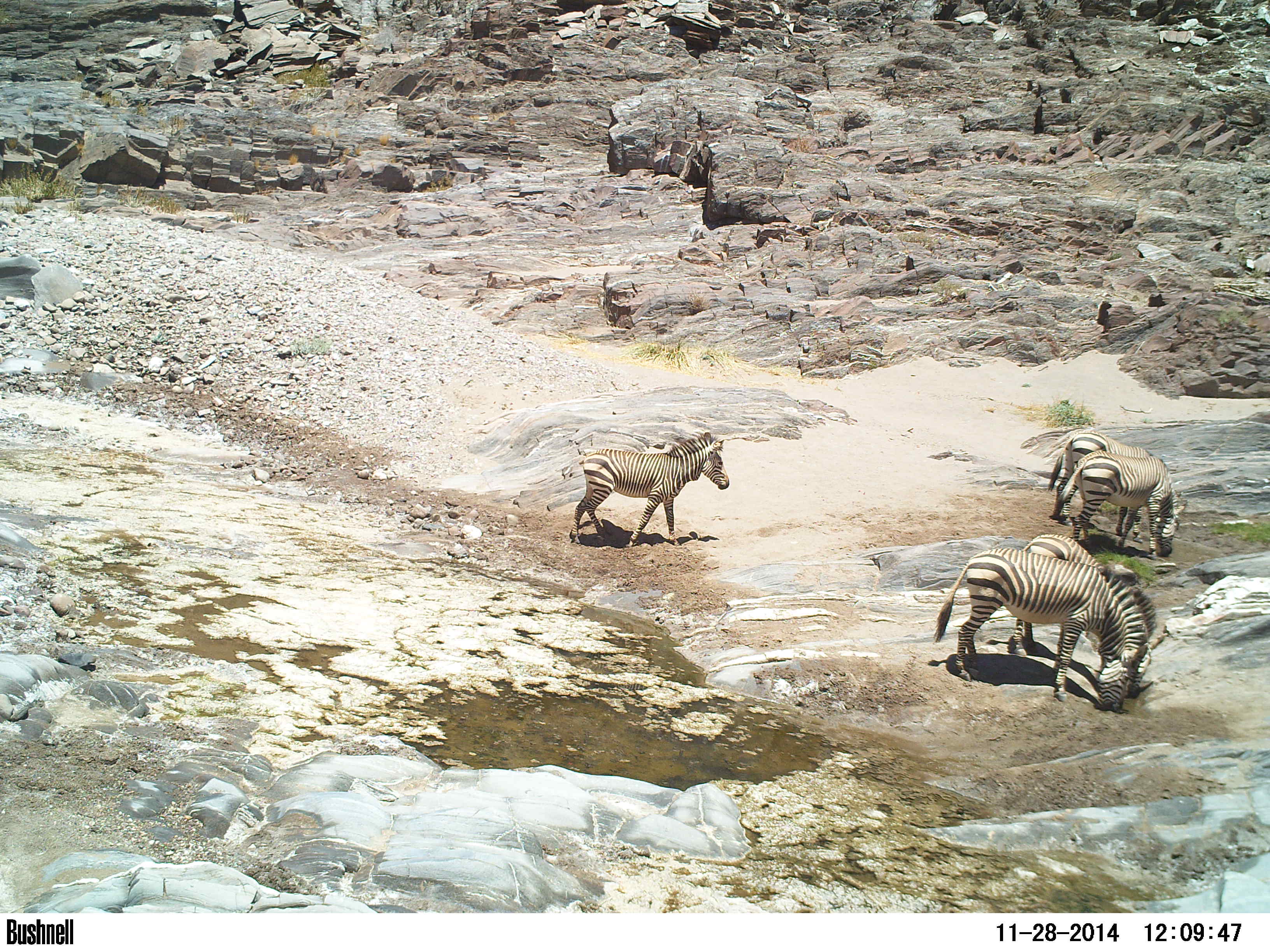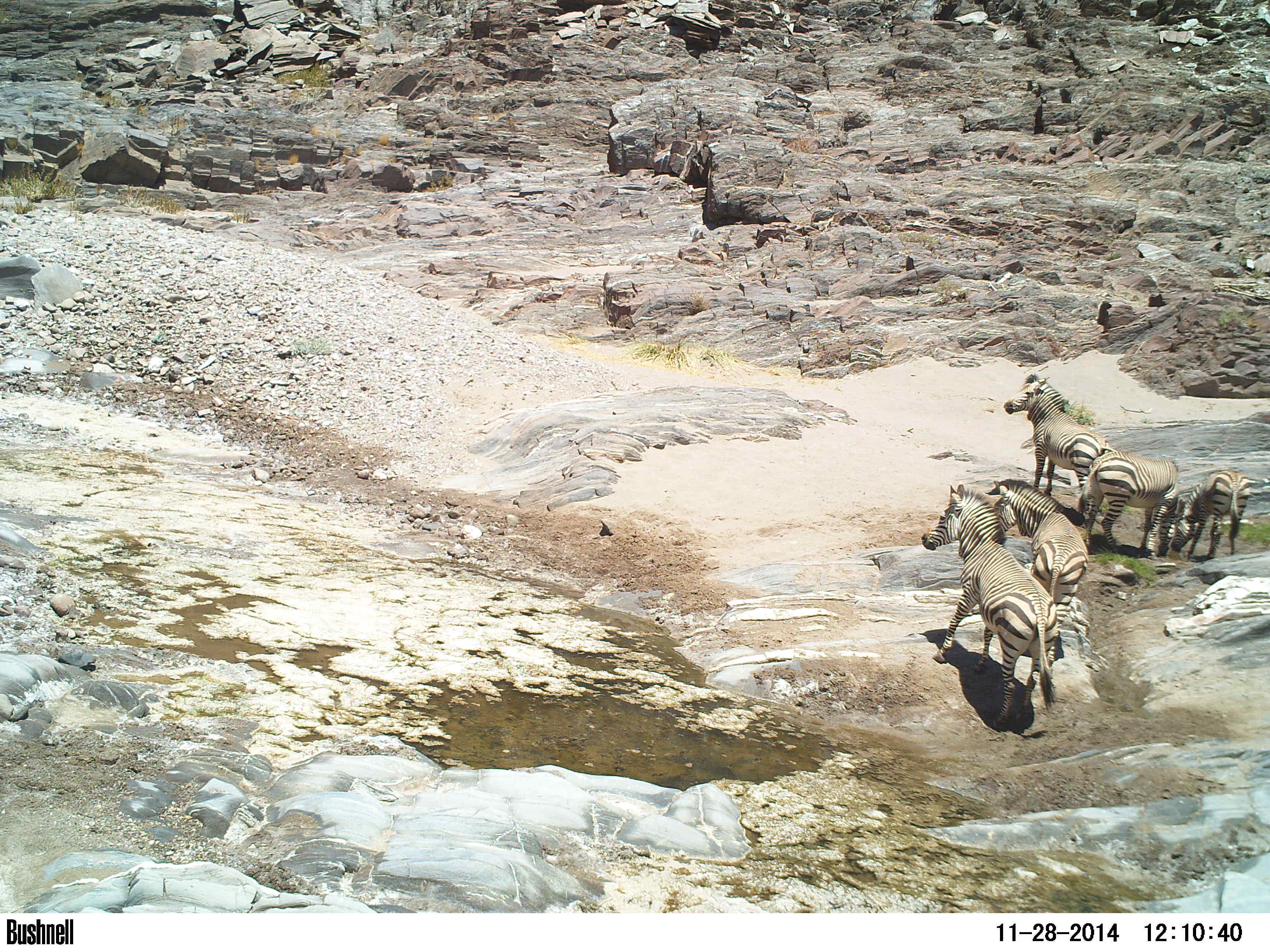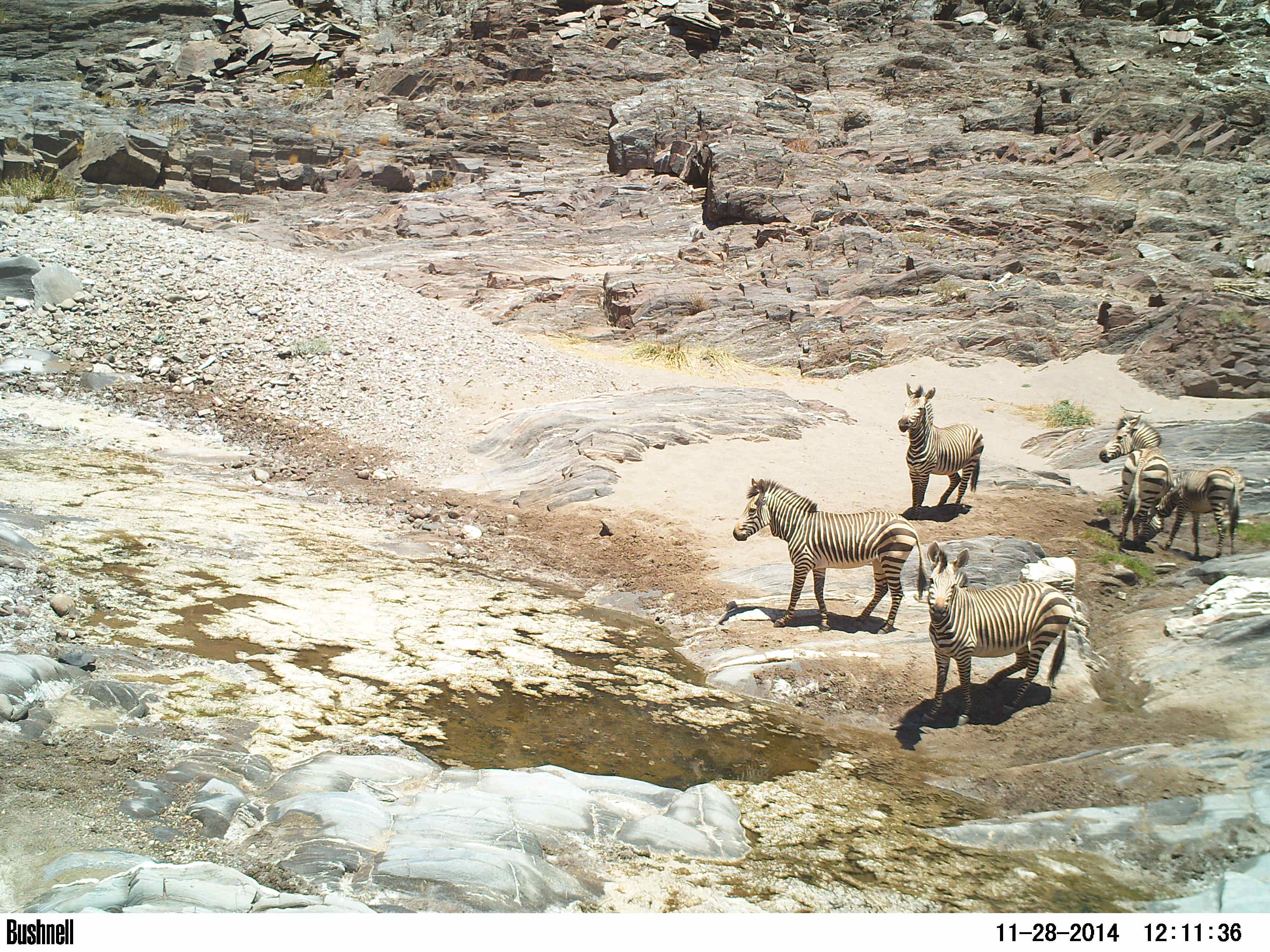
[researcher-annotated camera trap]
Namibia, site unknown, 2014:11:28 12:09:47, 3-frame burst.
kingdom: Animalia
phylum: Chordata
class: Mammalia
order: Perissodactyla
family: Equidae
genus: Equus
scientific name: Equus zebra hartmannae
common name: hartmann's mountain zebra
Equus zebra hartmannae (hartmann's mountain zebra).